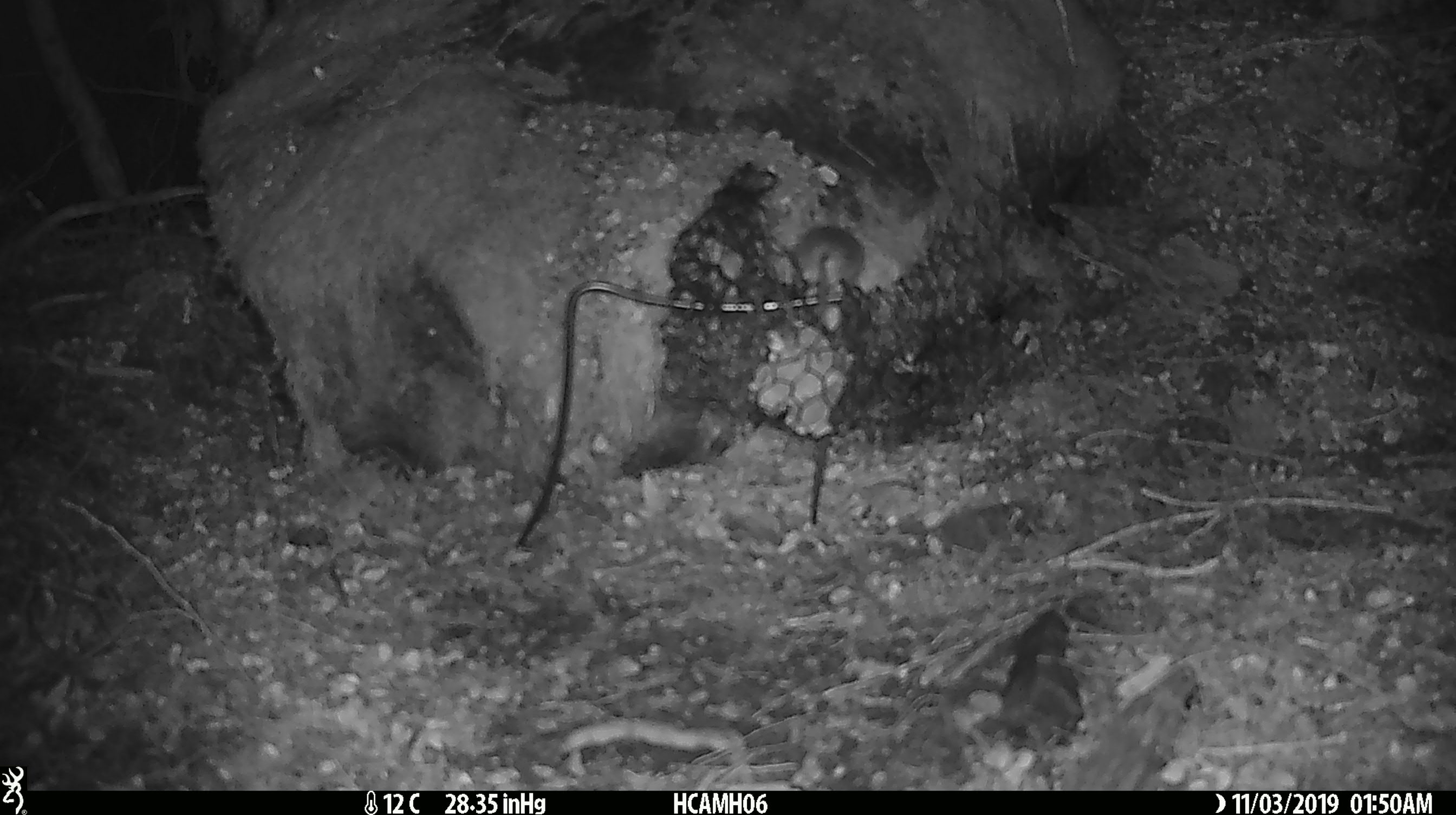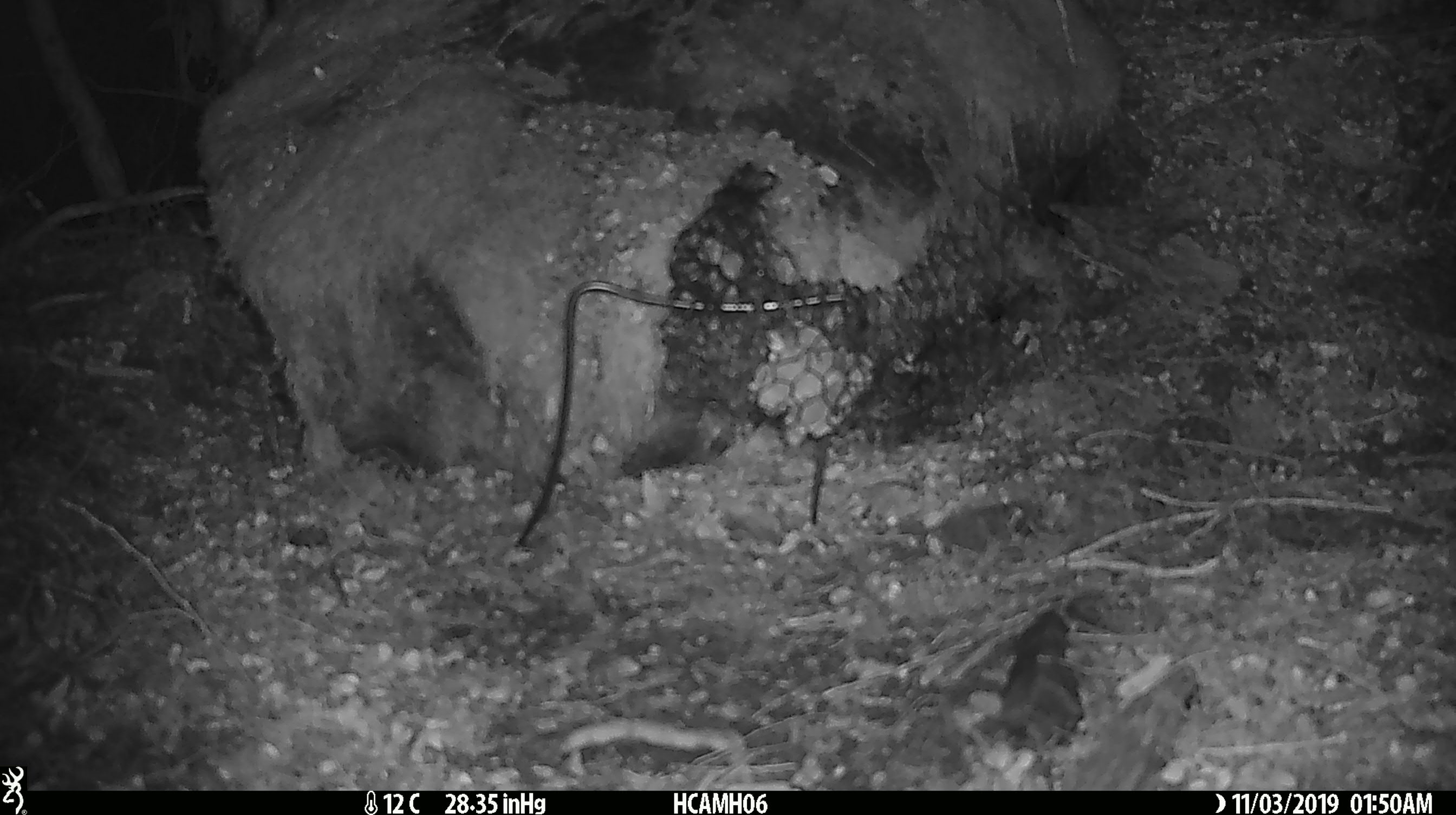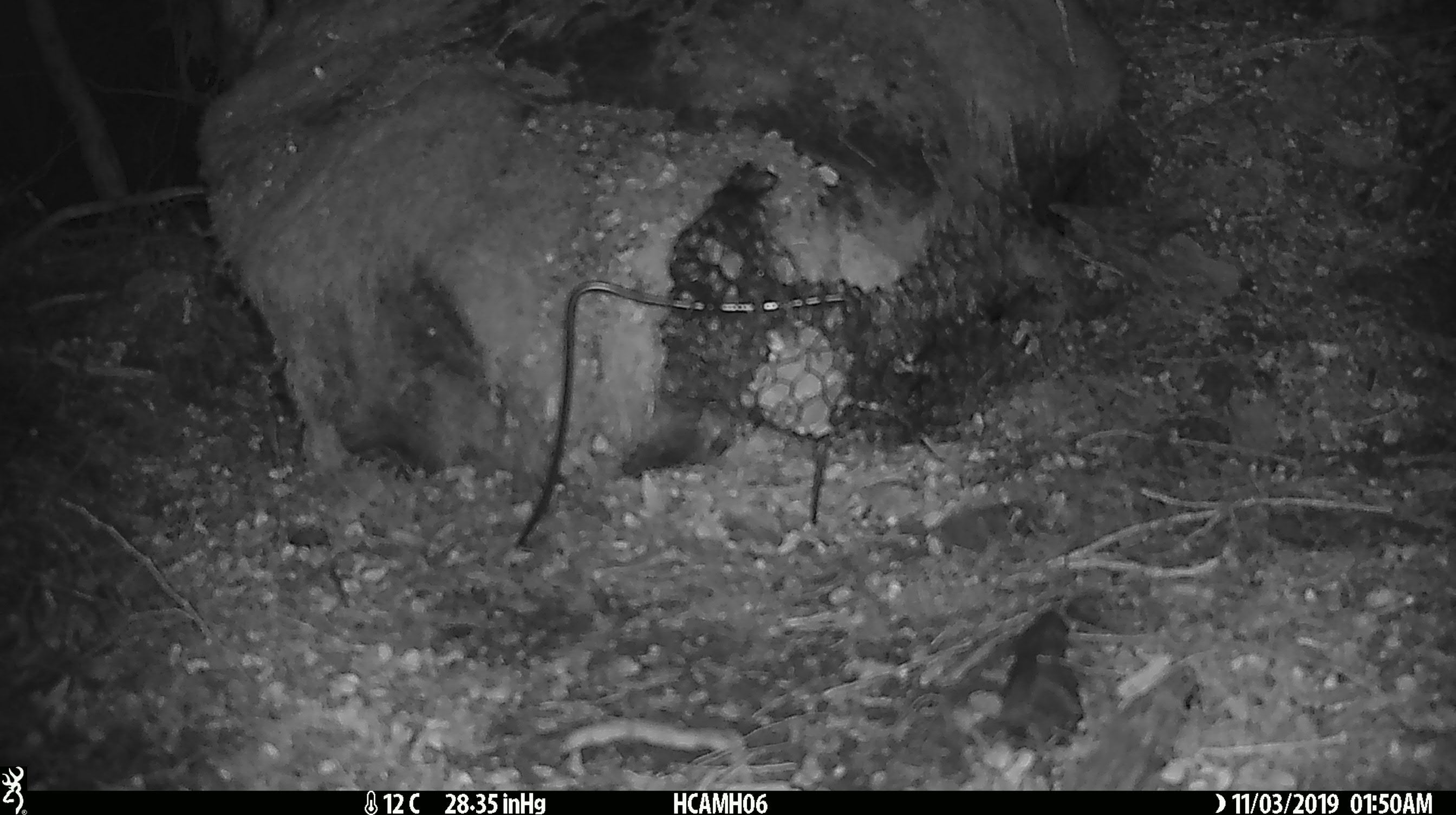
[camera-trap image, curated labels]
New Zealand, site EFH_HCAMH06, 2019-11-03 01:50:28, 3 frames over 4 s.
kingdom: Animalia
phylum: Chordata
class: Mammalia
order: Rodentia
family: Muridae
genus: Mus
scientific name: Mus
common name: mouse